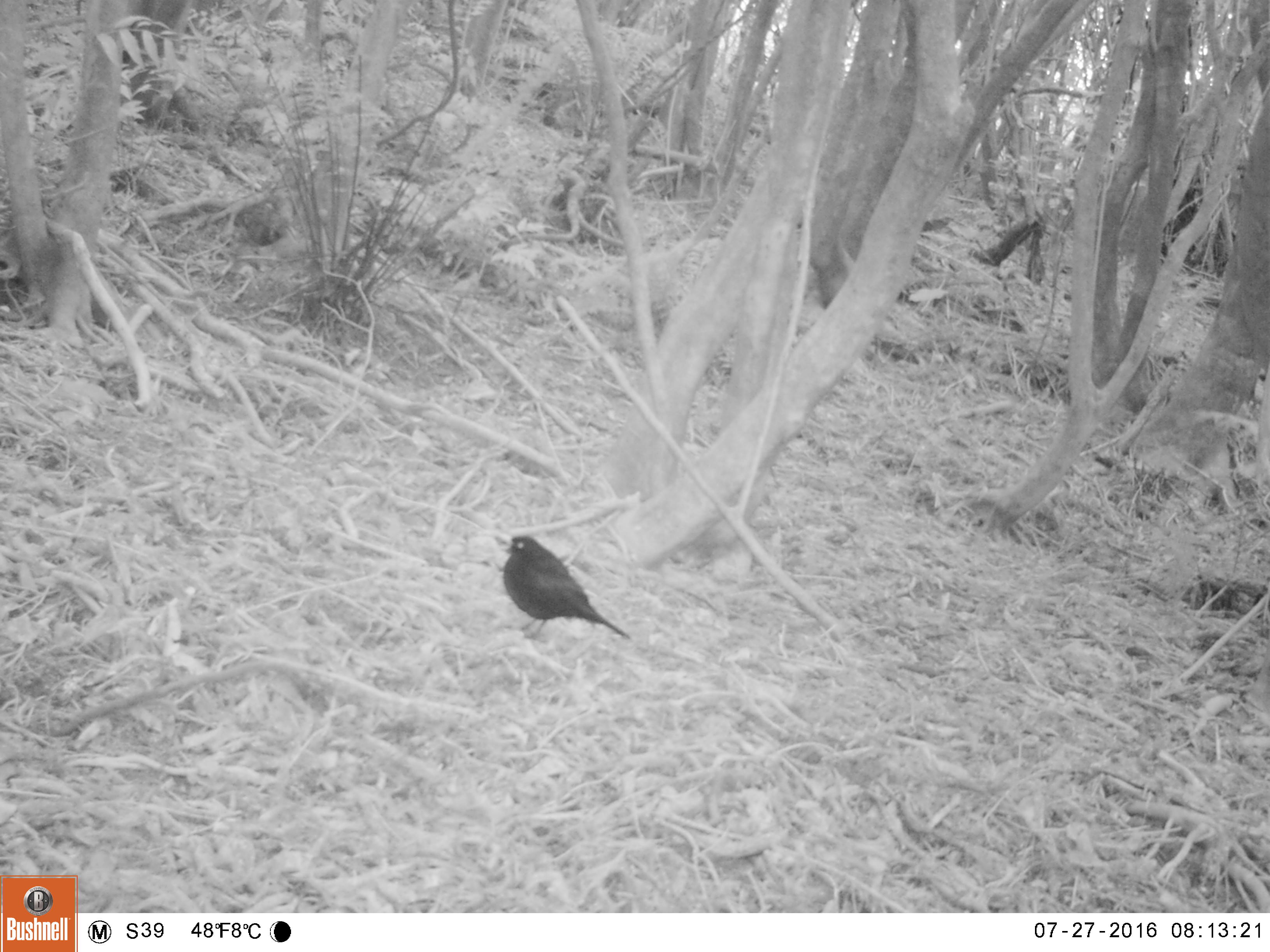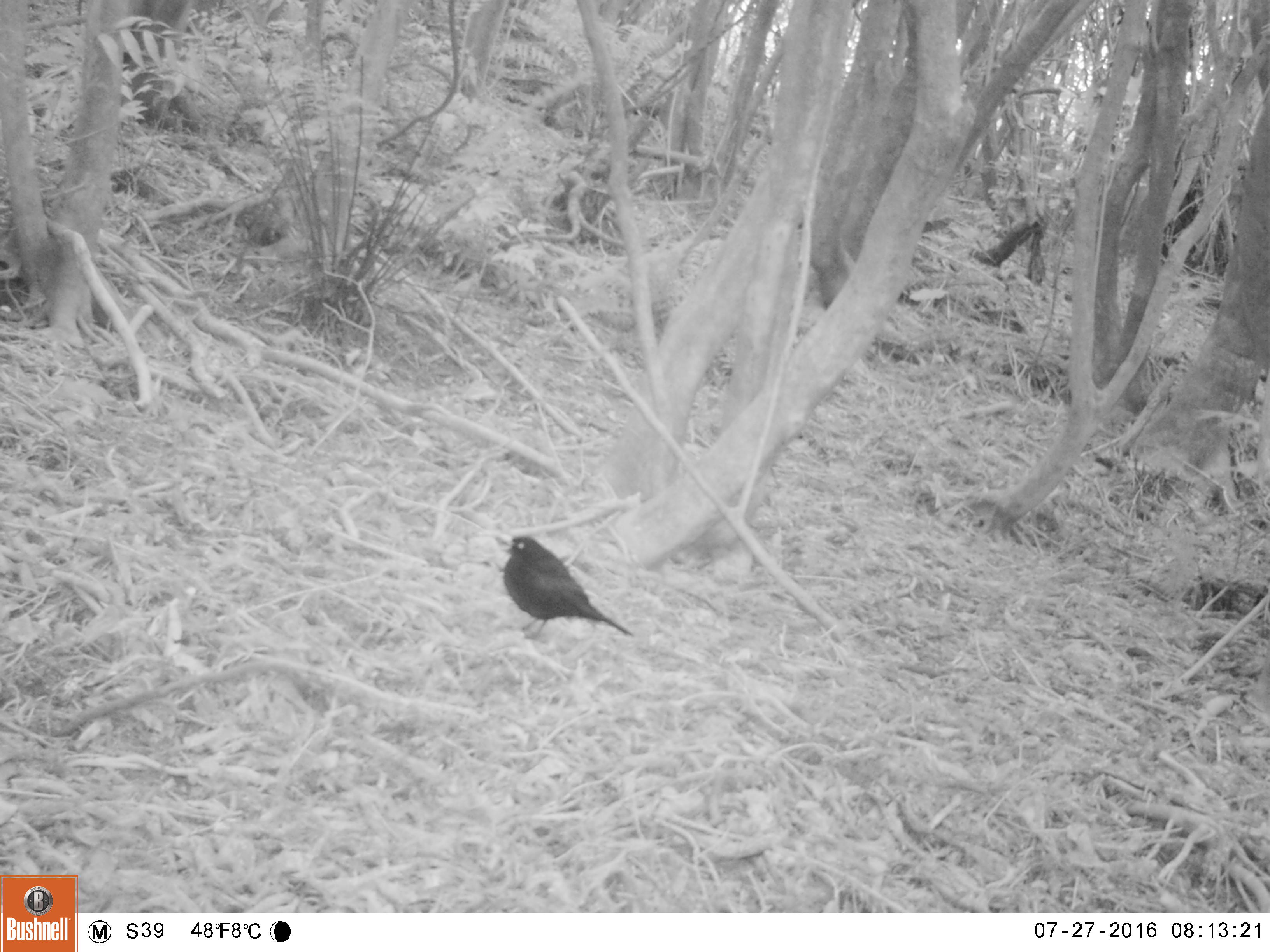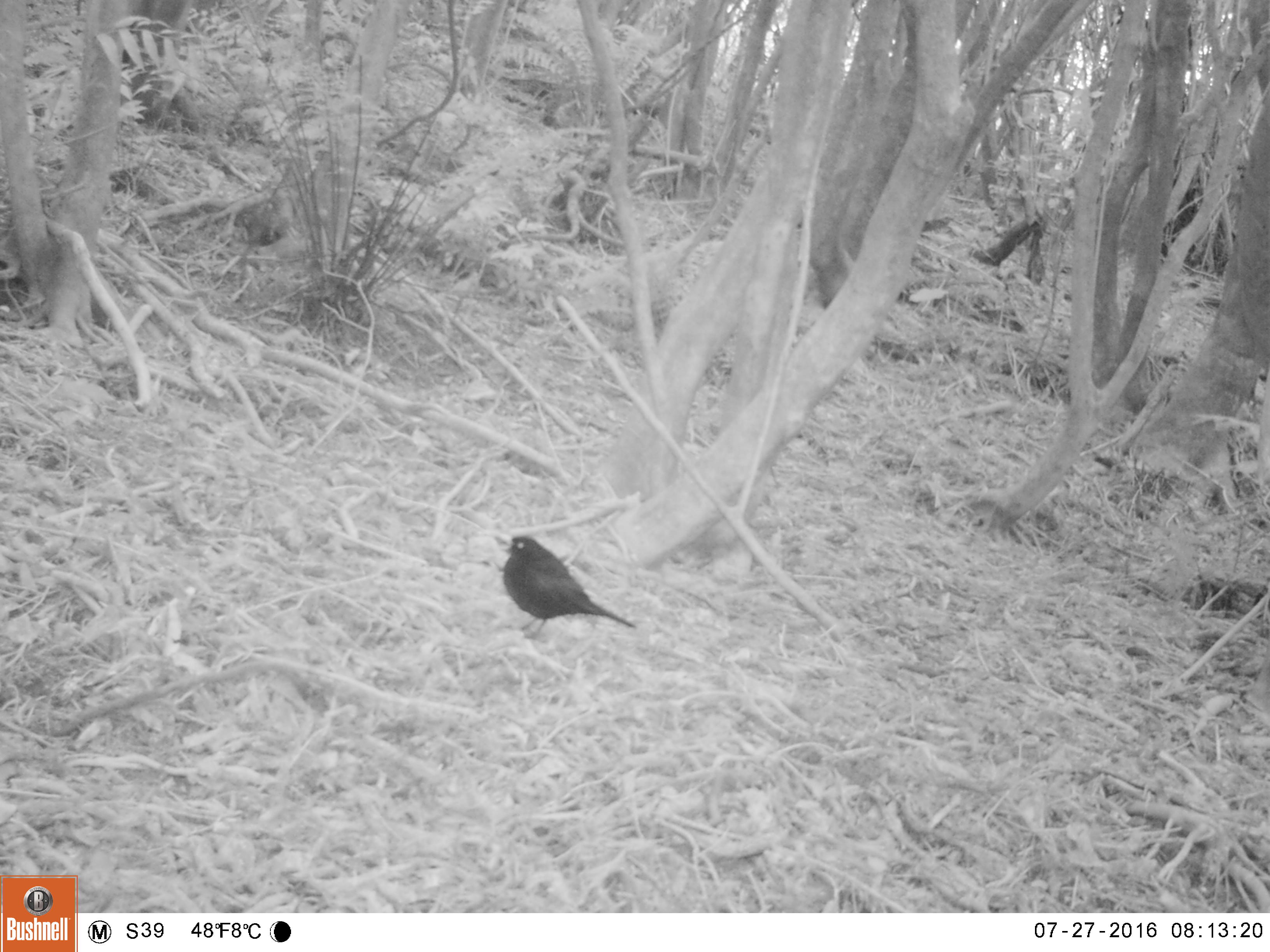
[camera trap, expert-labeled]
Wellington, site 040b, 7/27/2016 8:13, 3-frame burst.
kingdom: Animalia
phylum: Chordata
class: Aves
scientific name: Aves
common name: bird